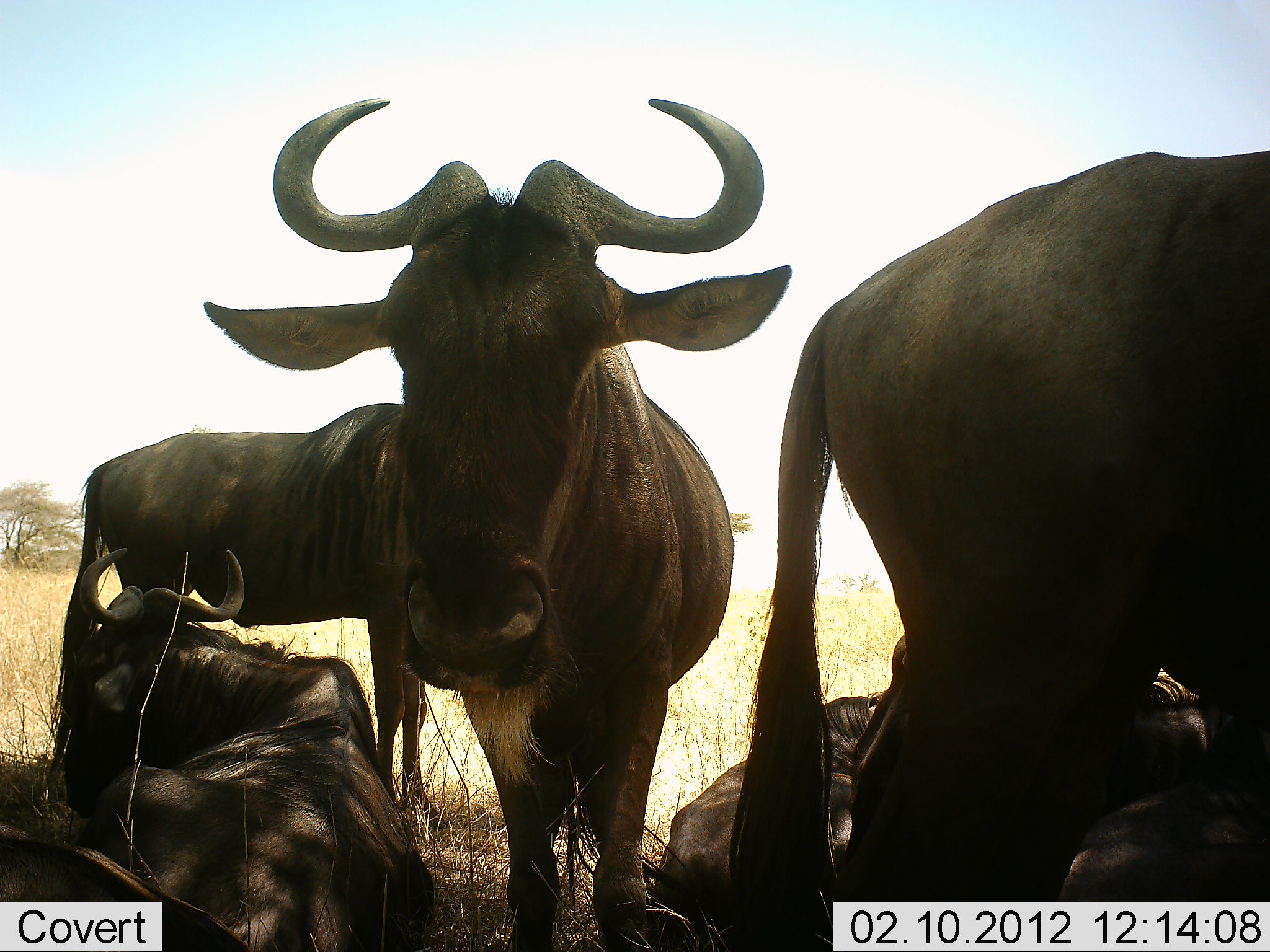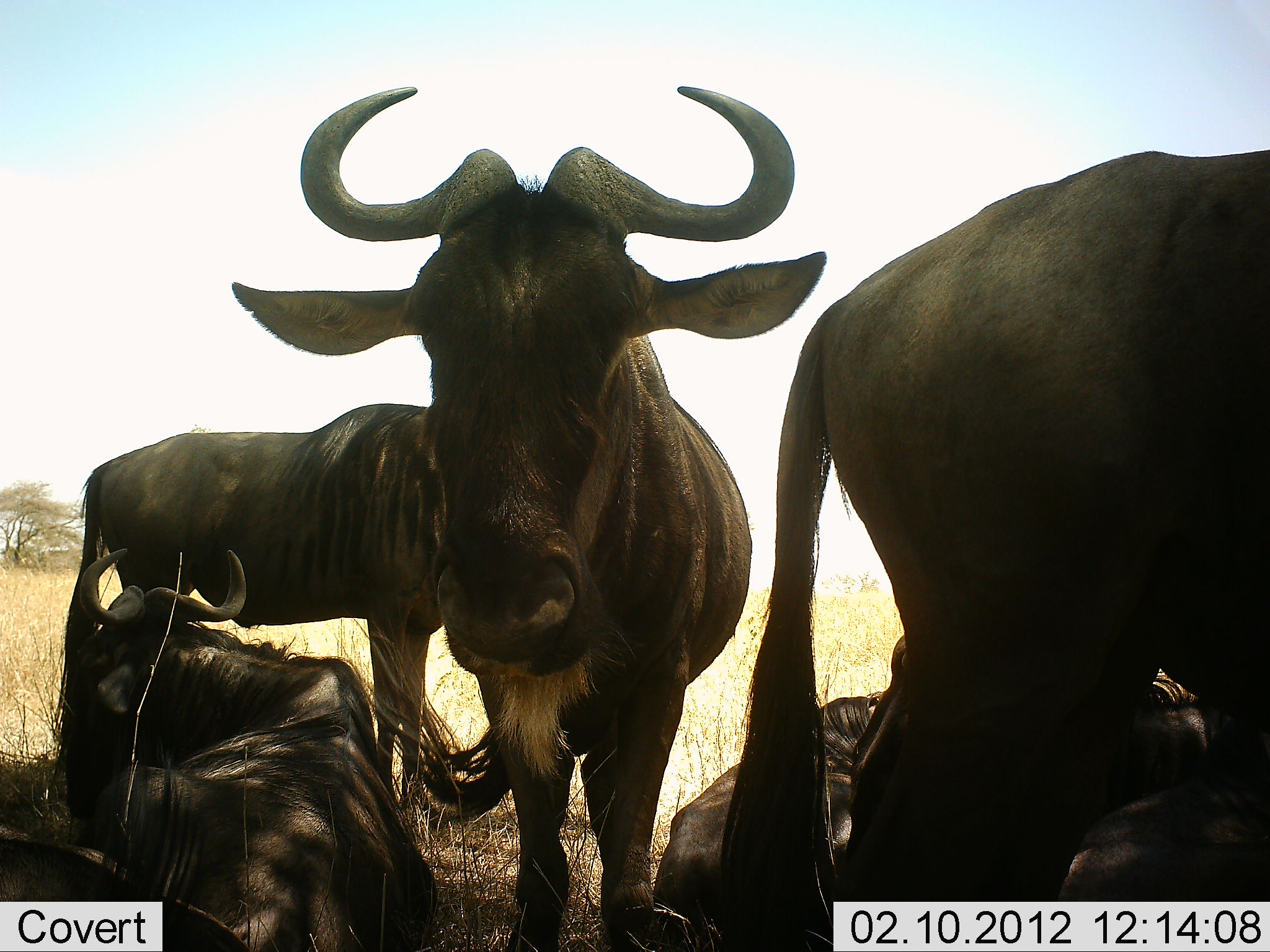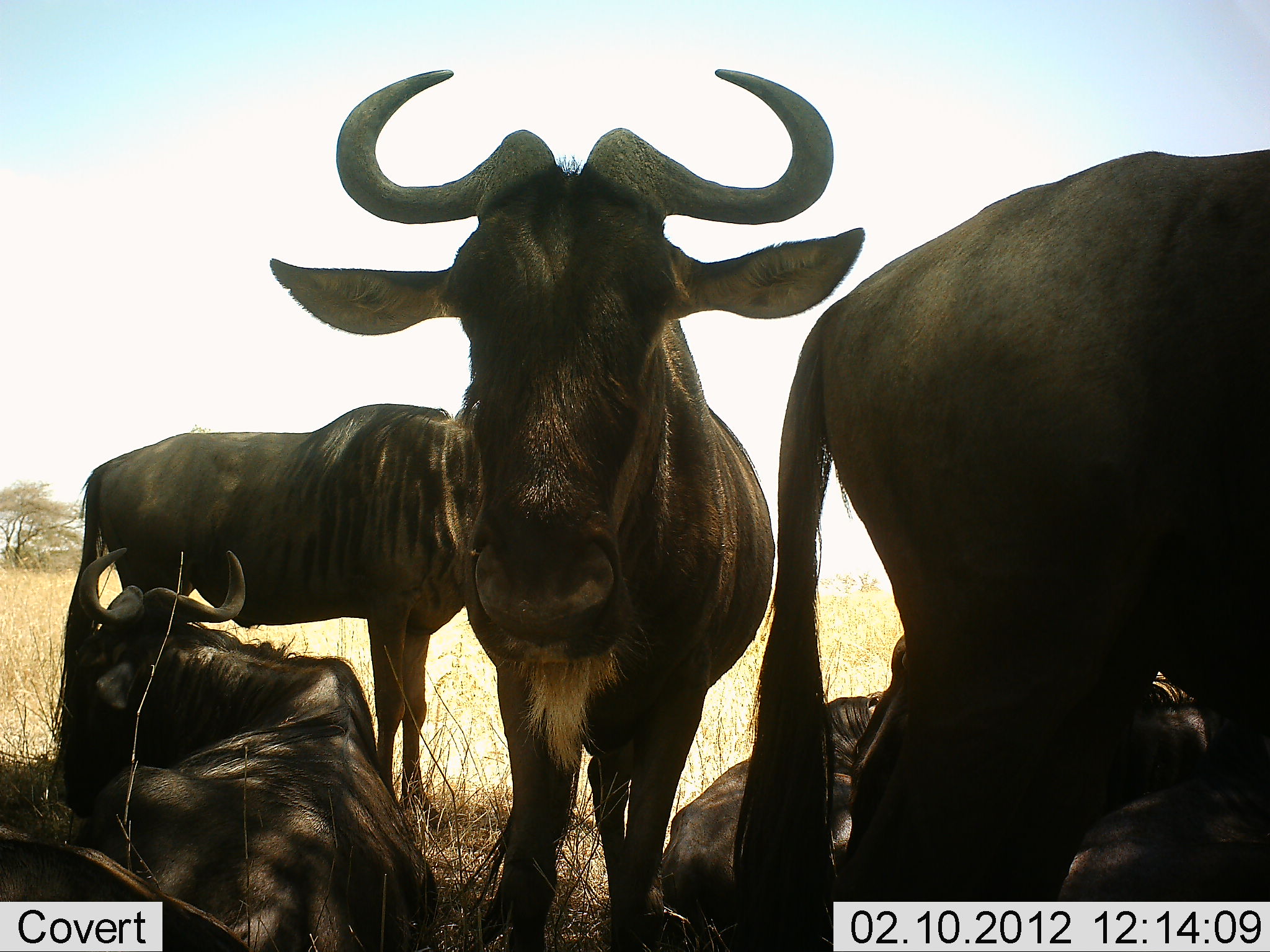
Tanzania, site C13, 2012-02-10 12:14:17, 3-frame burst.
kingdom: Animalia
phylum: Chordata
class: Mammalia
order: Artiodactyla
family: Bovidae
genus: Connochaetes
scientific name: Connochaetes taurinus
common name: blue wildebeest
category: wildebeest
Wildebeest (blue wildebeest) (Connochaetes taurinus), count 5. Behavior (volunteer vote fractions): standing 71%, resting 96%, moving 0%, interacting 4%. Young present (vote fraction): 7%. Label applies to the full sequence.